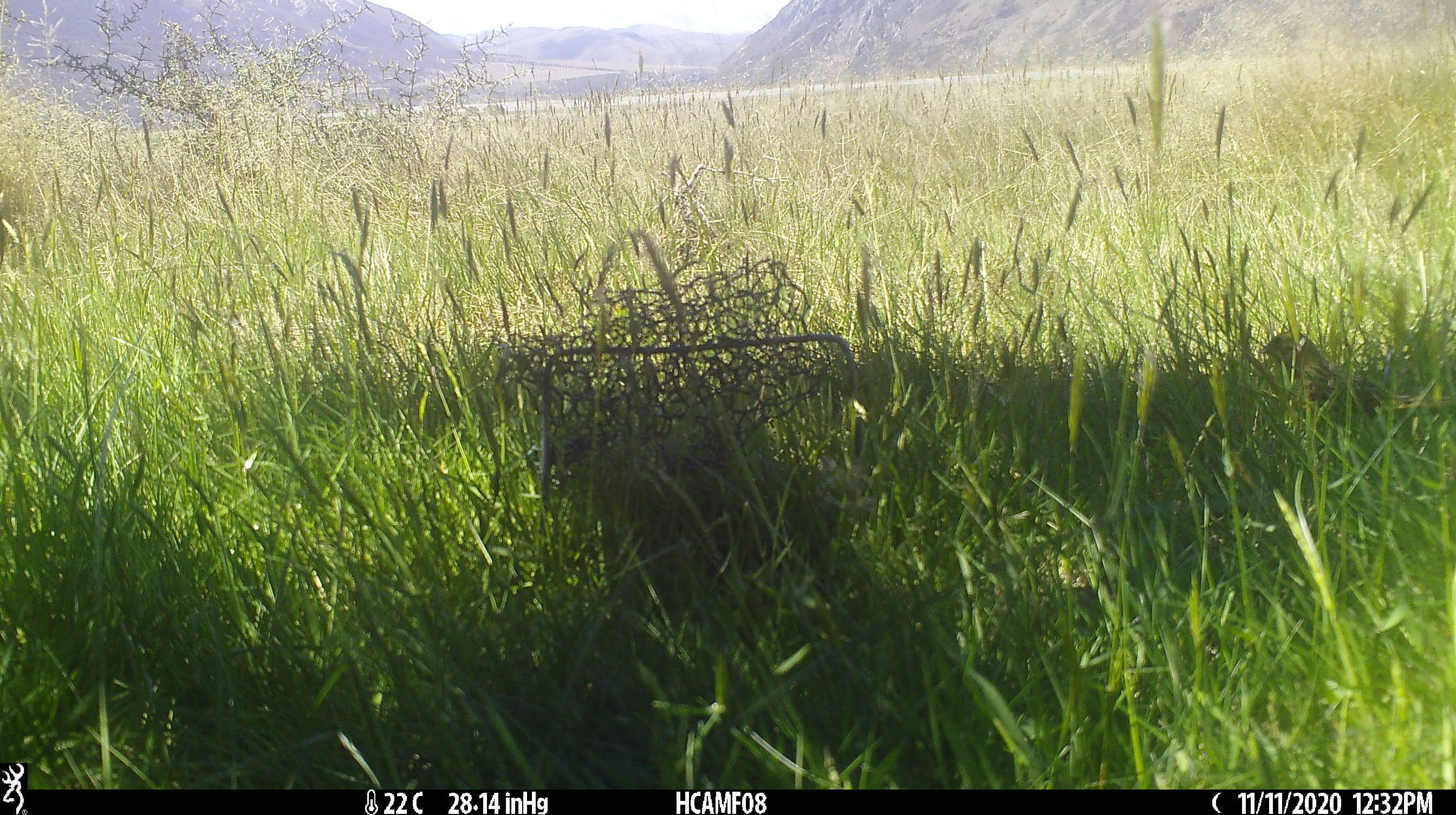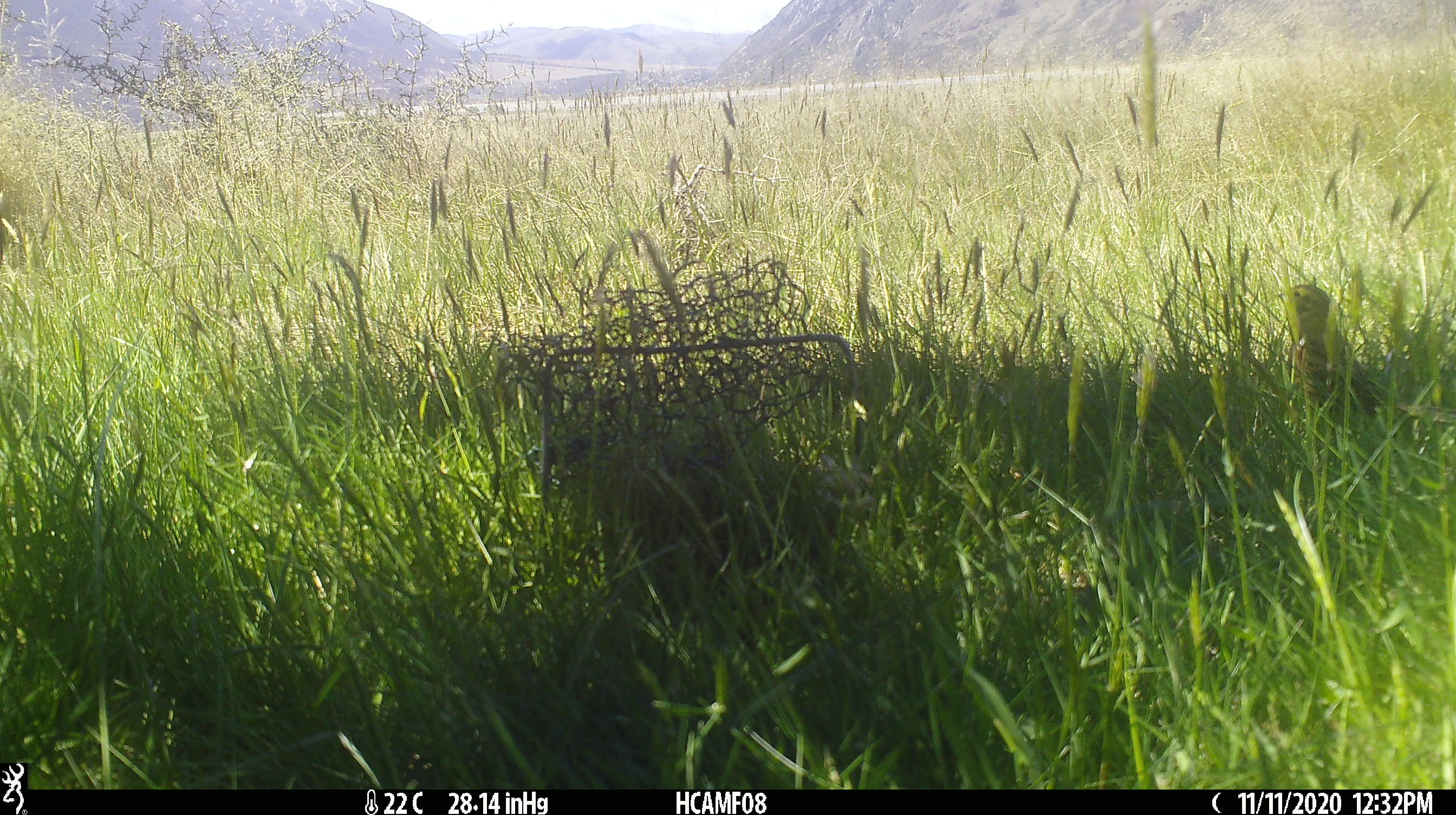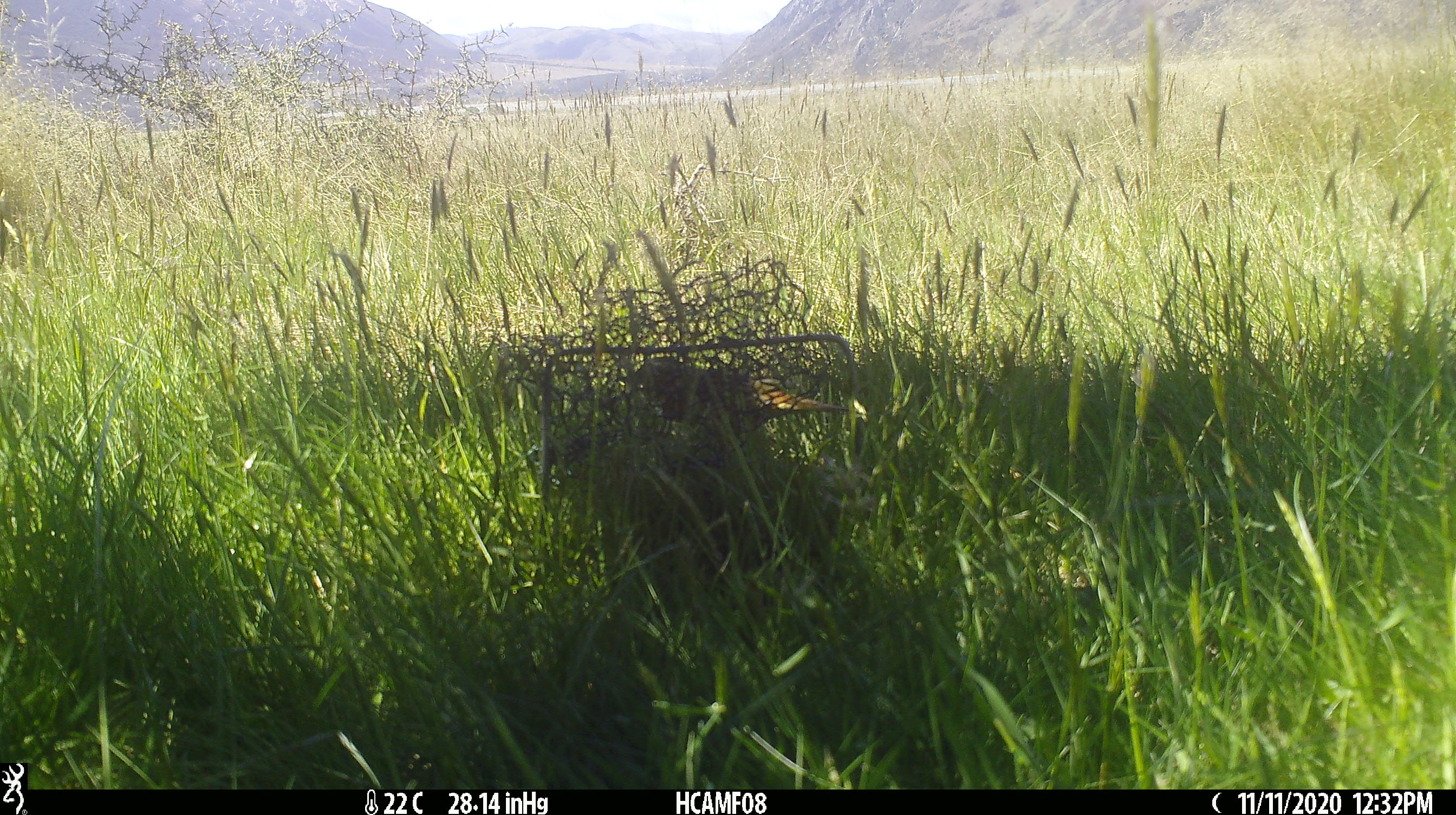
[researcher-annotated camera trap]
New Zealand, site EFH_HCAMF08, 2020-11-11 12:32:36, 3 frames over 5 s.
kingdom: Animalia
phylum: Chordata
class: Aves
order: Passeriformes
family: Emberizidae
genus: Emberiza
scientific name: Emberiza citrinella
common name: yellowhammer